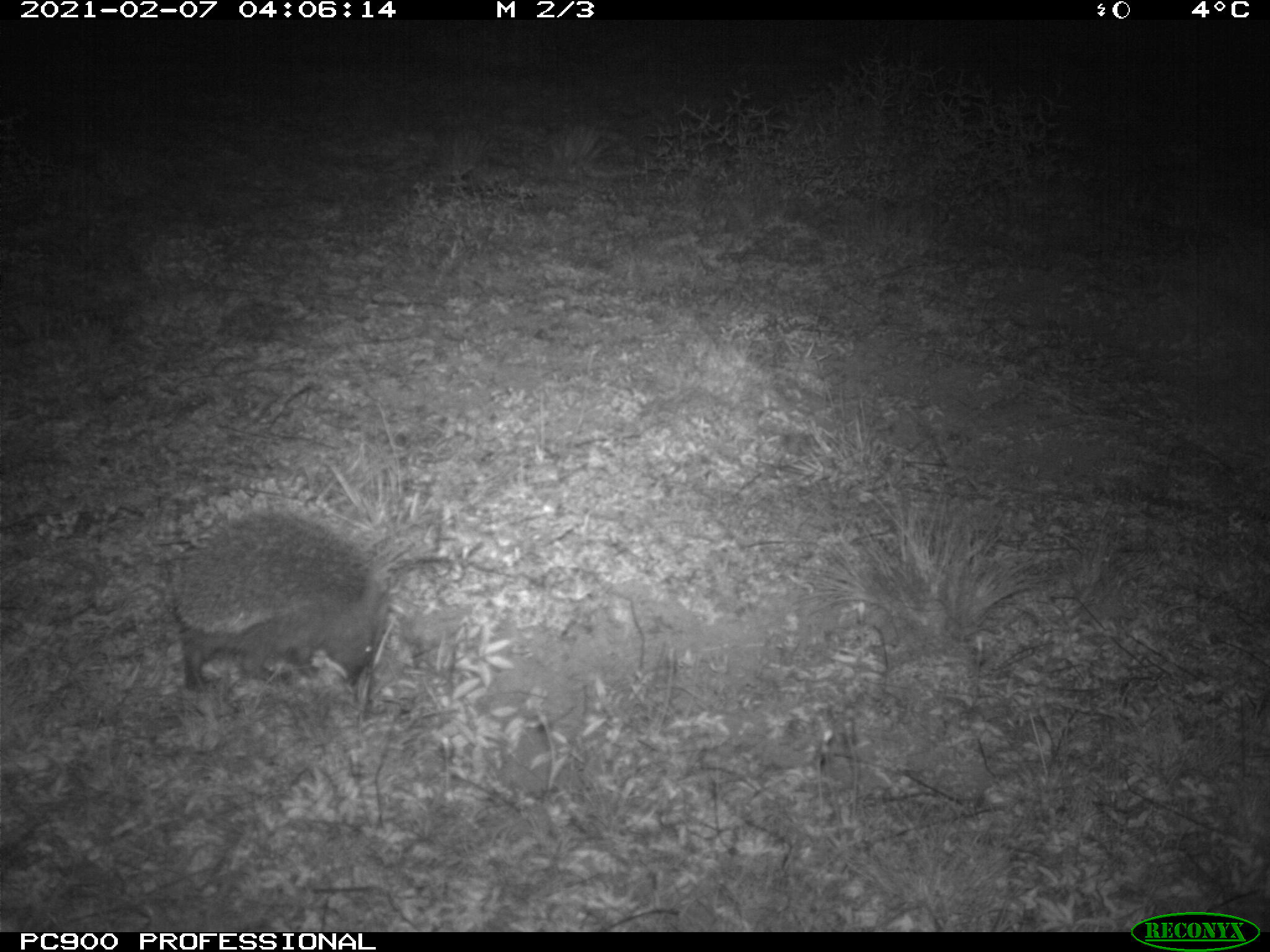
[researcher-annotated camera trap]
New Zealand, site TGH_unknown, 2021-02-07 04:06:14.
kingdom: Animalia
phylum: Chordata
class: Mammalia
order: Eulipotyphla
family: Erinaceidae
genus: Erinaceus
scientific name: Erinaceus europaeus europaeus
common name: european hedgehog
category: hedgehog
Hedgehog (european hedgehog) (Erinaceus europaeus europaeus).